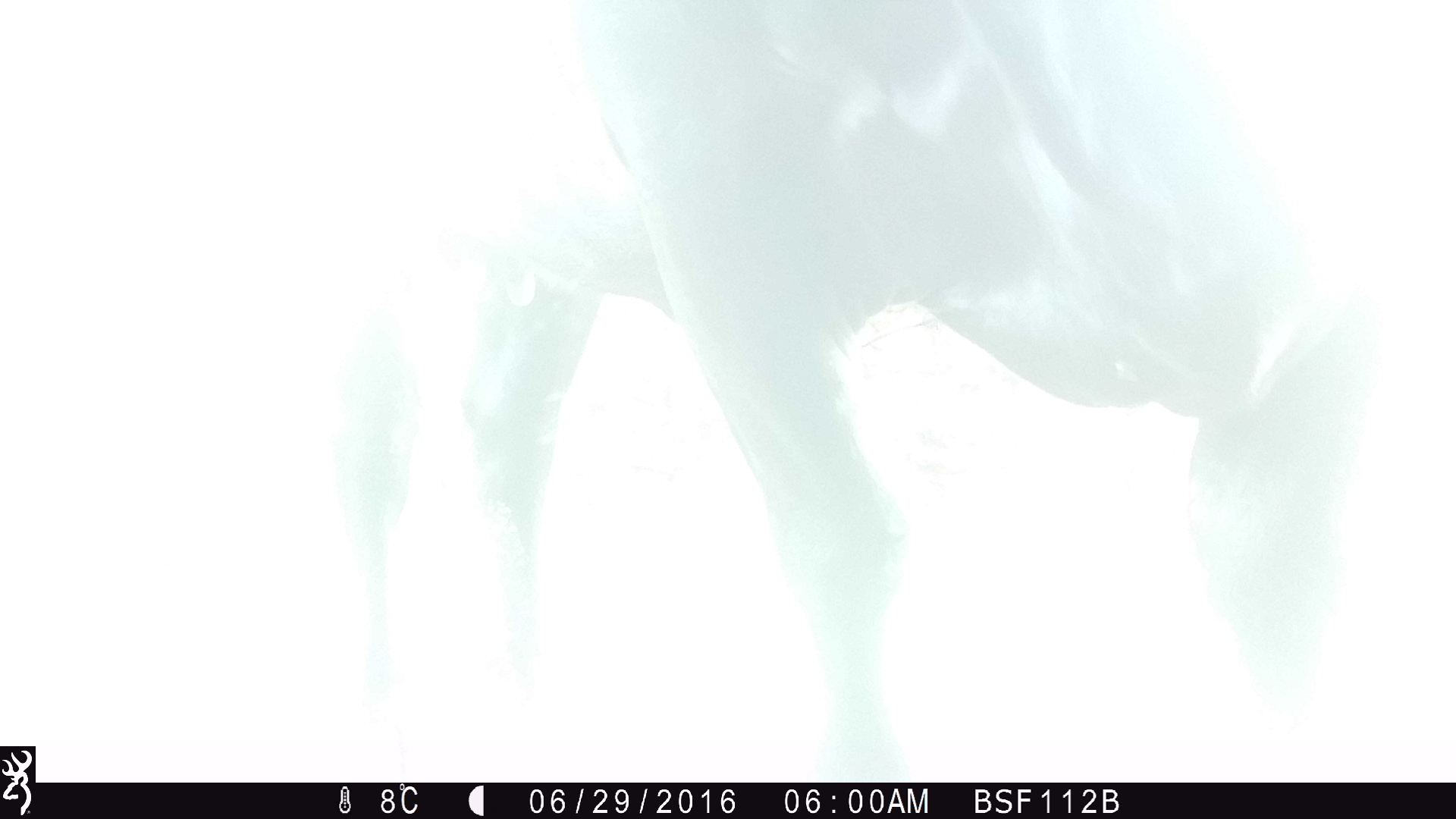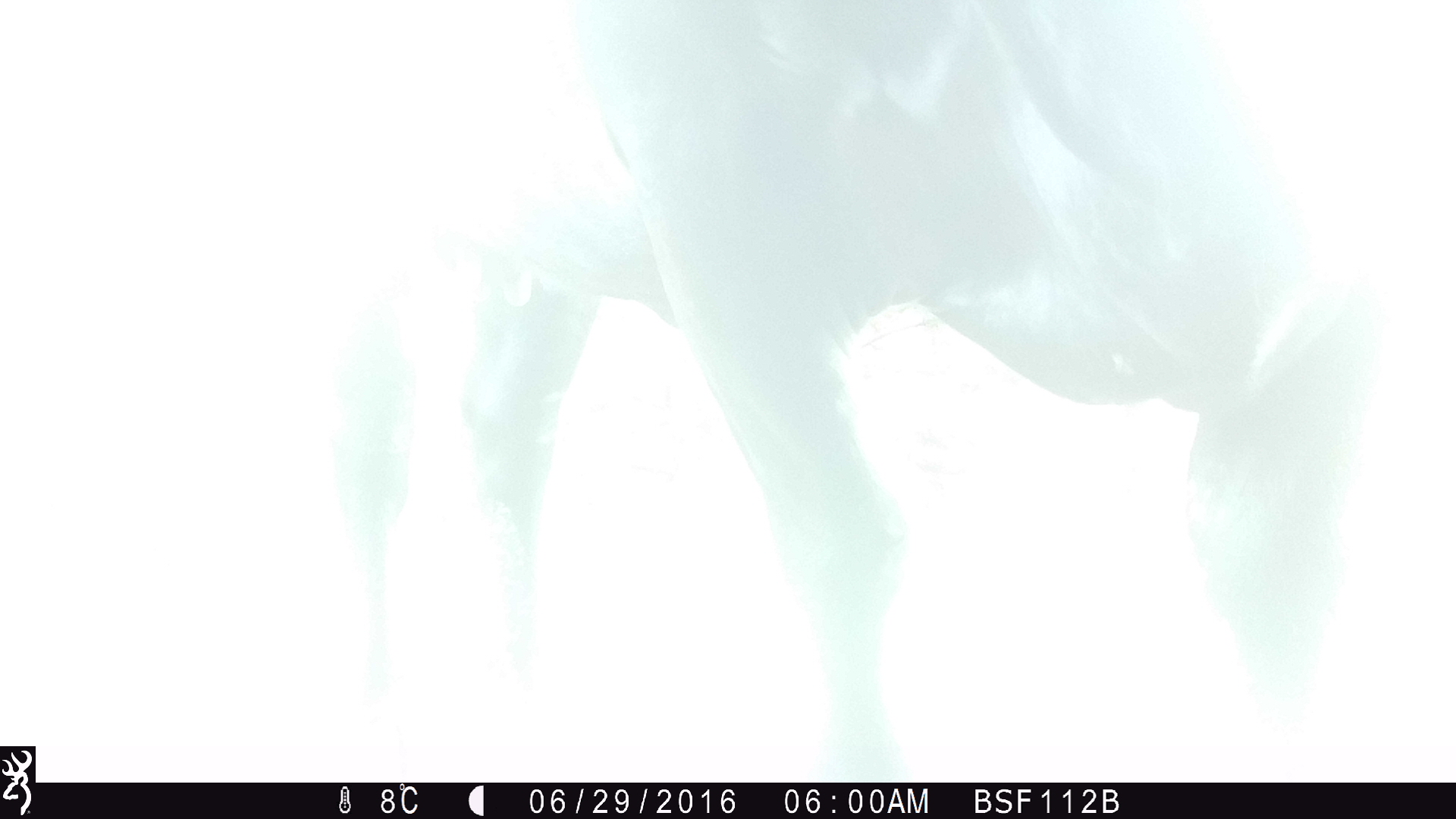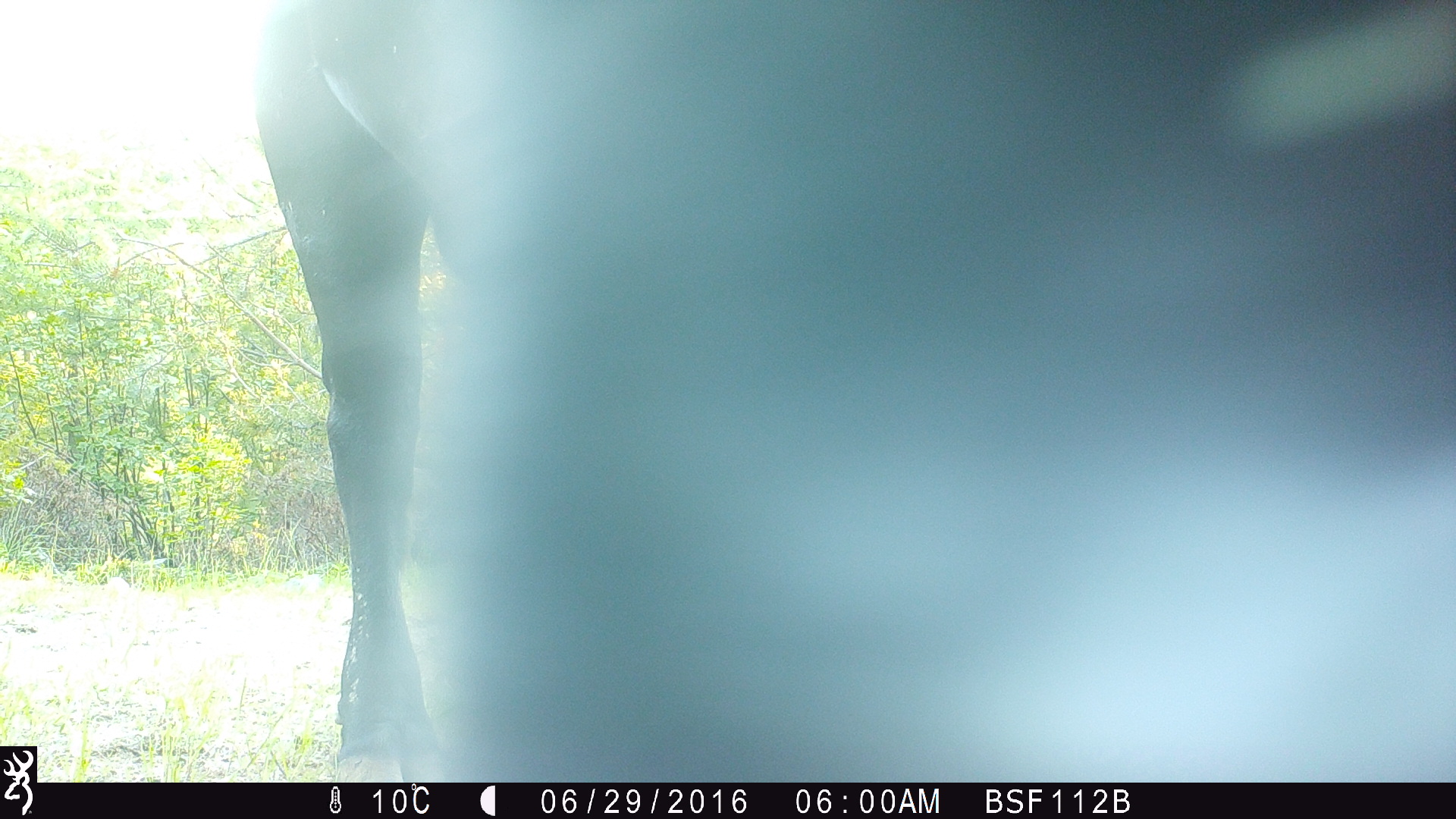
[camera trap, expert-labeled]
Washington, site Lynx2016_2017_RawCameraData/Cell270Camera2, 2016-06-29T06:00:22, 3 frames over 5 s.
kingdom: Animalia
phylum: Chordata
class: Mammalia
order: Artiodactyla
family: Bovidae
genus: Bos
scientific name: Bos taurus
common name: domestic cattle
Domestic cattle (Bos taurus). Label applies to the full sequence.